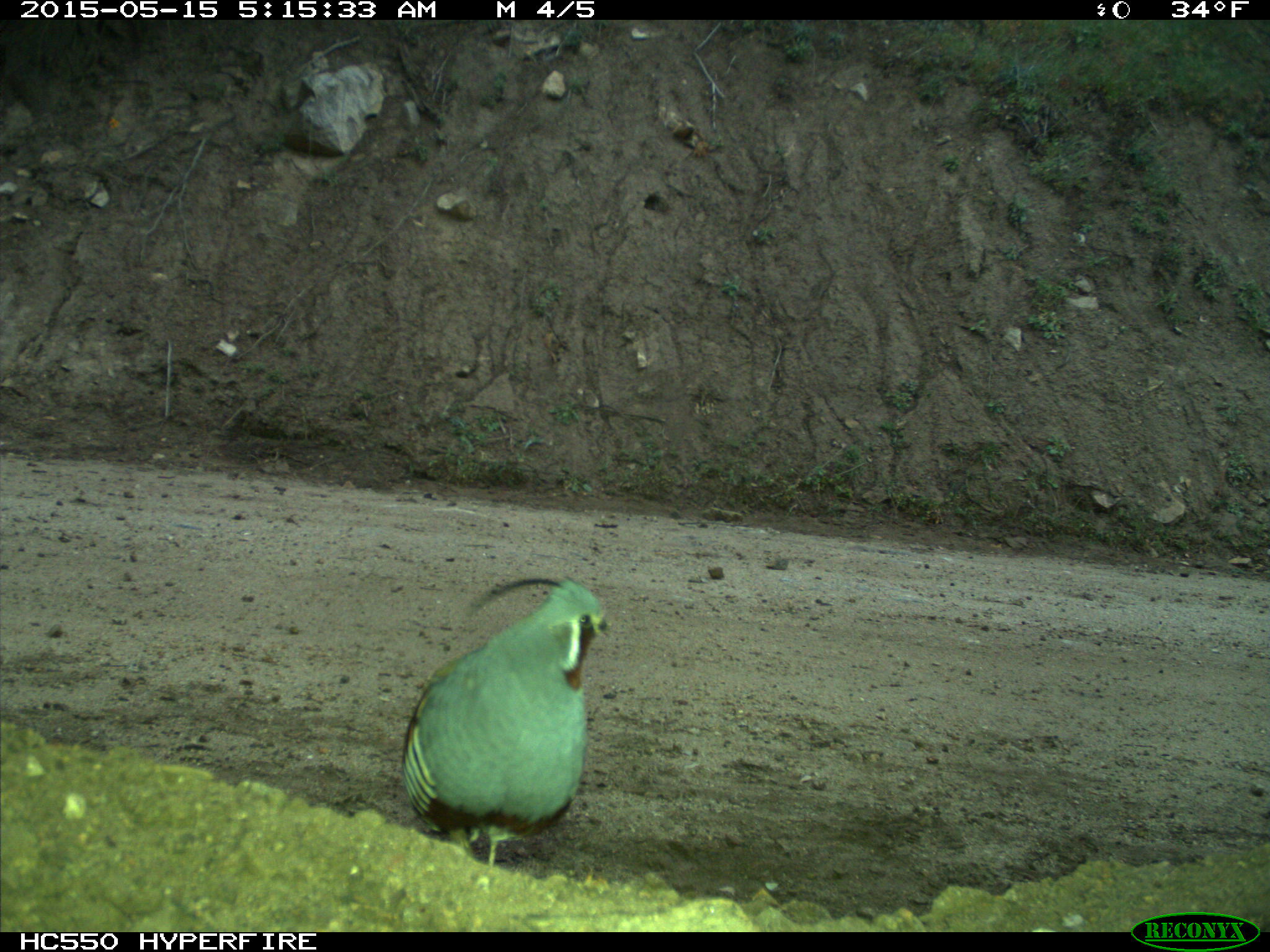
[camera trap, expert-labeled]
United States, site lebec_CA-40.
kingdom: Animalia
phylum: Chordata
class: Aves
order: Galliformes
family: Odontophoridae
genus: Callipepla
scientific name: Callipepla californica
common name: california quail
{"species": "Callipepla californica (california quail)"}